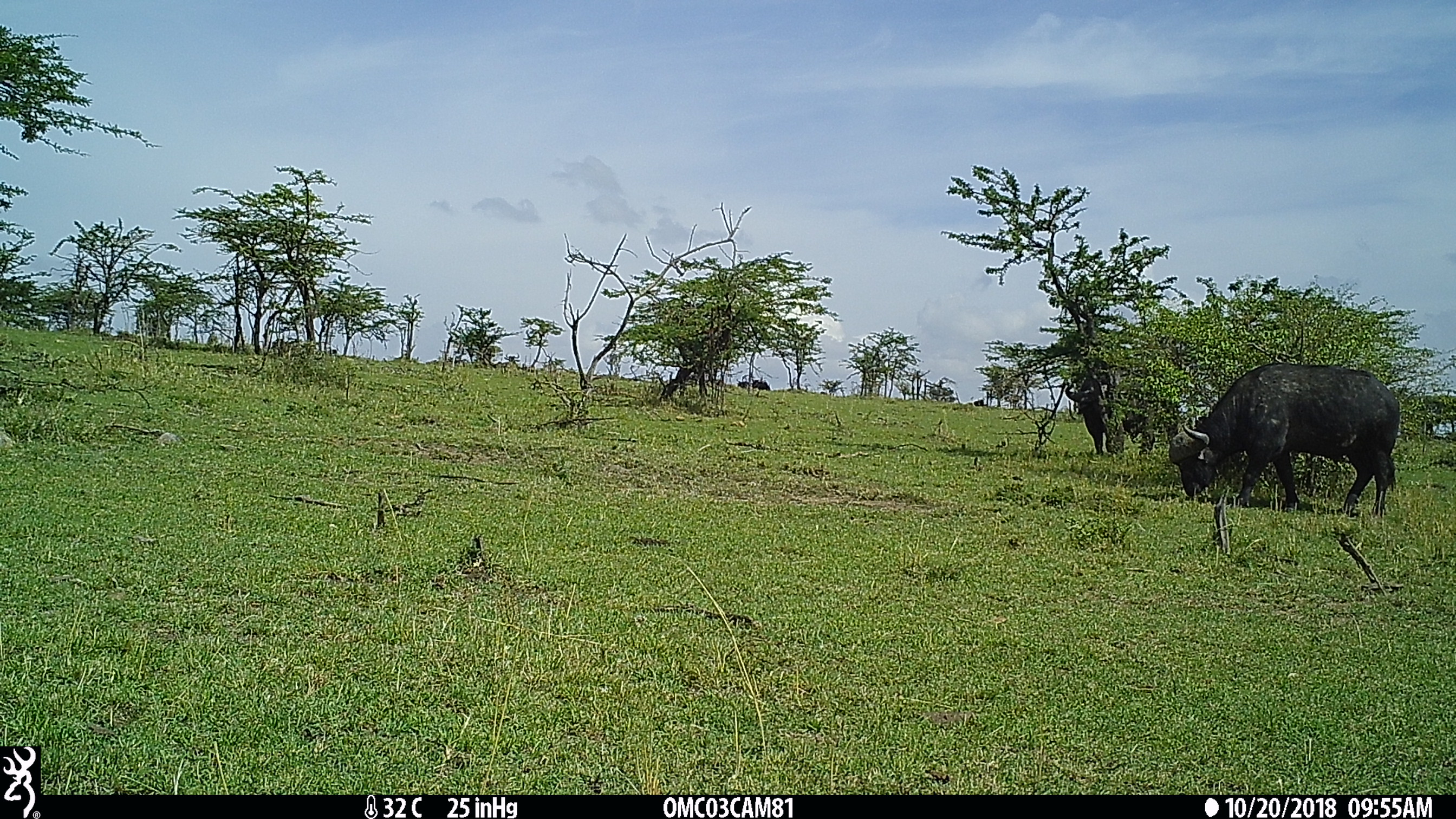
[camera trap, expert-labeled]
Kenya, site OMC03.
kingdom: Animalia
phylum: Chordata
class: Mammalia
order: Artiodactyla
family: Bovidae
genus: Syncerus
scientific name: Syncerus caffer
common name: buffalo